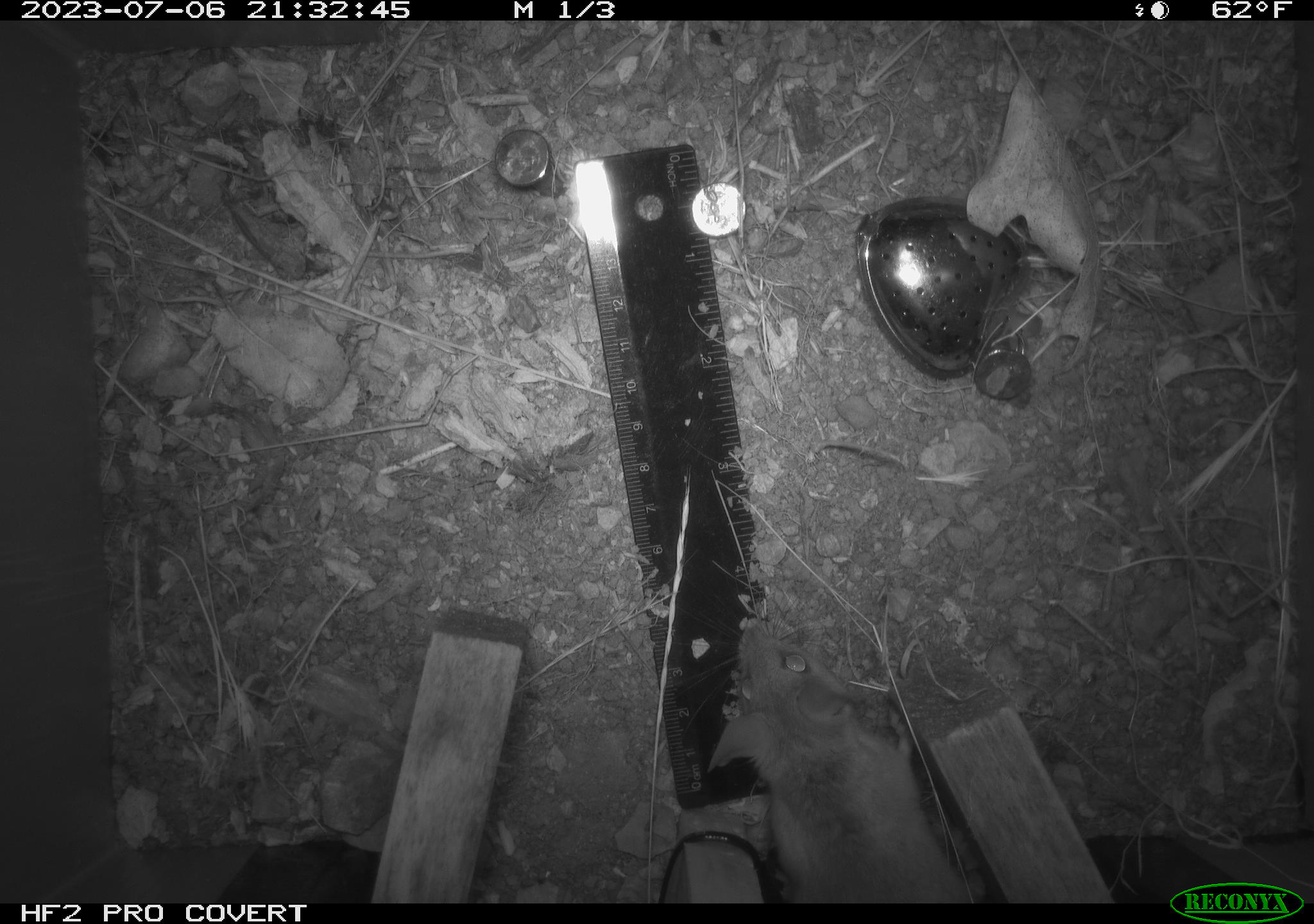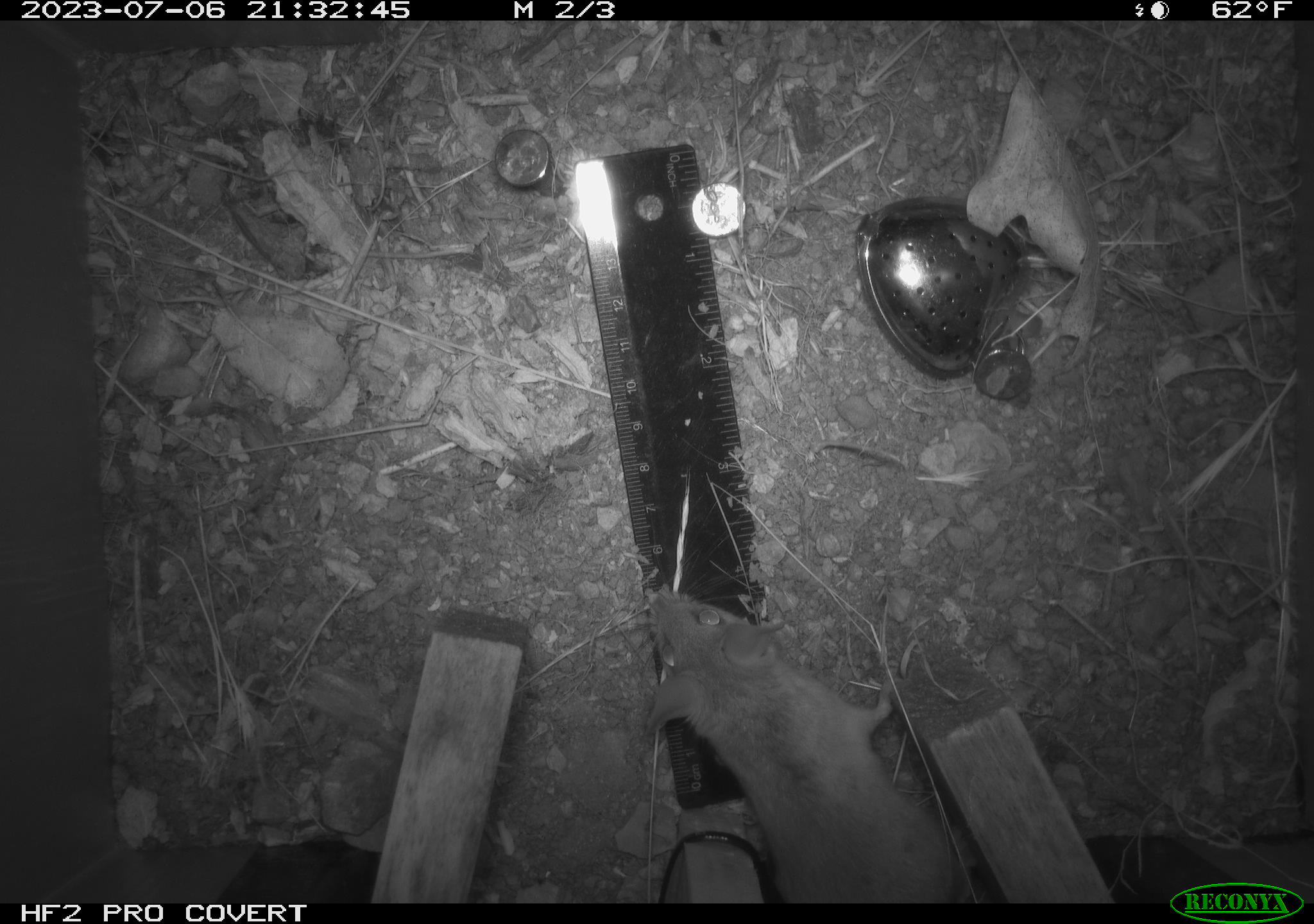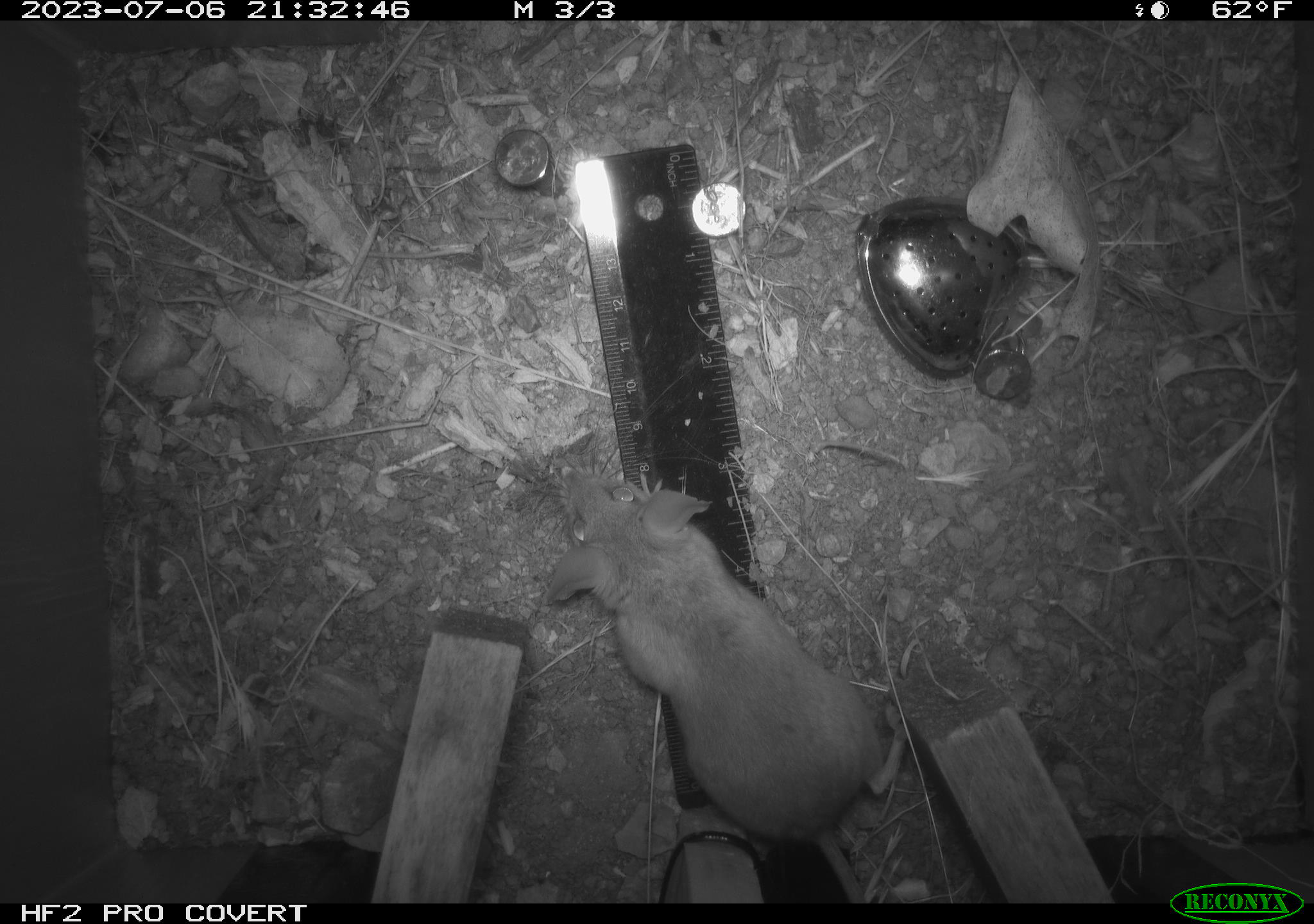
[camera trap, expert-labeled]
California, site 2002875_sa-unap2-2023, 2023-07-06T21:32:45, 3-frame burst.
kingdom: Animalia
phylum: Chordata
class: Mammalia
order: Rodentia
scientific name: Rodentia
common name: mouse species